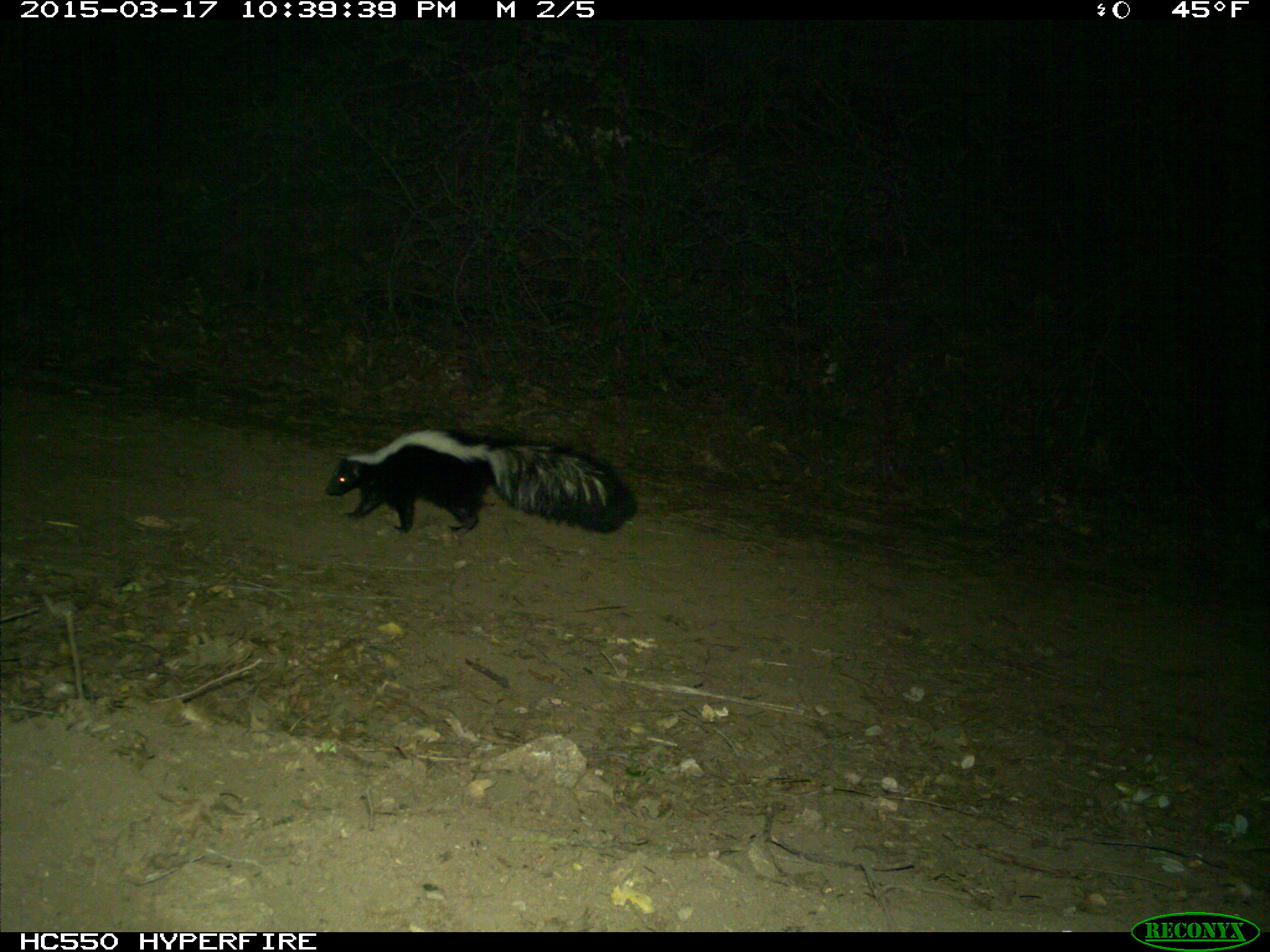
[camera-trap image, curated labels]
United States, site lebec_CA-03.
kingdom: Animalia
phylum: Chordata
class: Mammalia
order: Carnivora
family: Mephitidae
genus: Mephitis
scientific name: Mephitis mephitis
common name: striped skunk